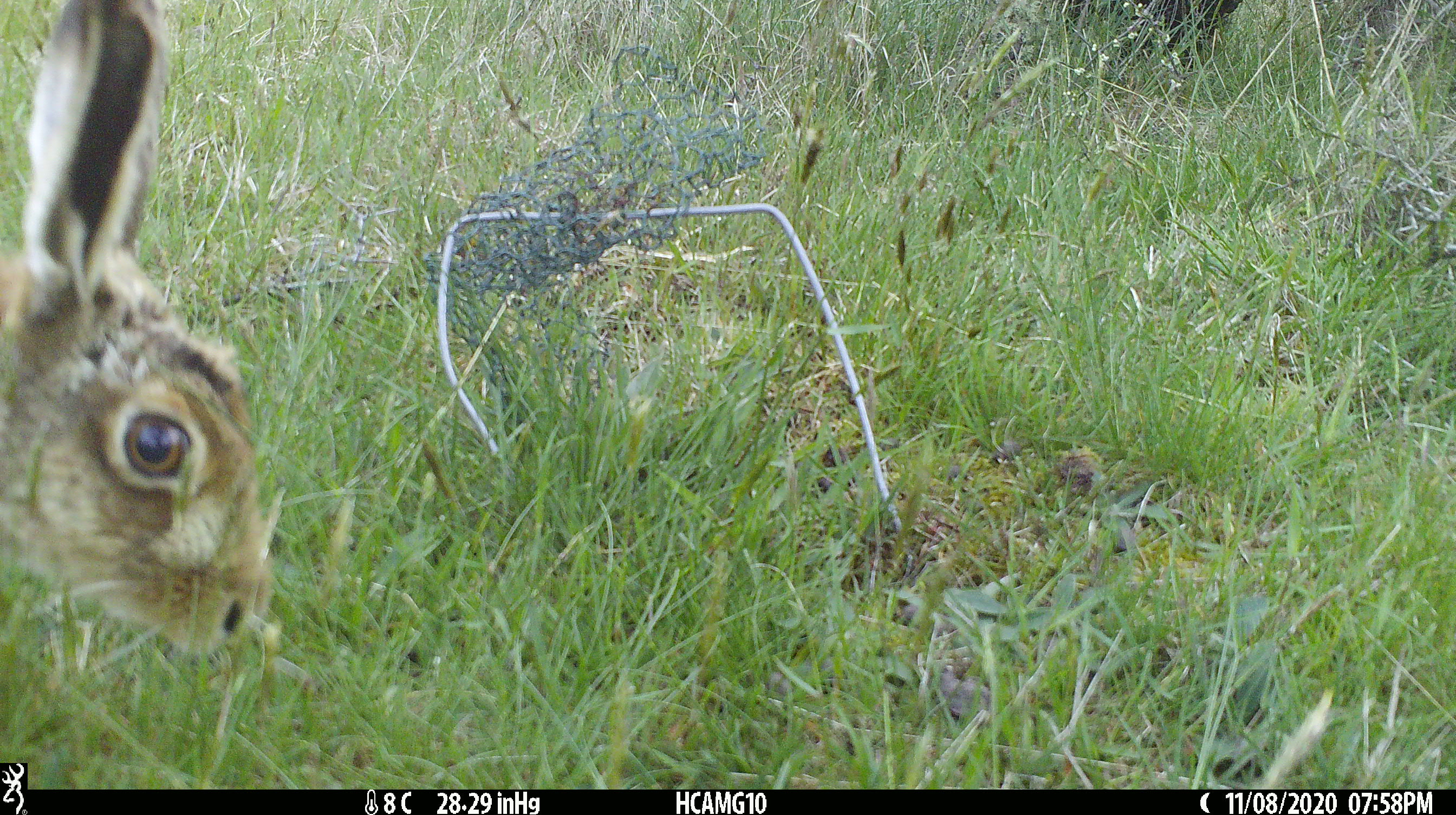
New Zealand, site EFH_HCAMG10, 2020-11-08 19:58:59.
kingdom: Animalia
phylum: Chordata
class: Mammalia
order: Lagomorpha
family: Leporidae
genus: Lepus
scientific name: Lepus europaeus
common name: brown hare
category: hare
Hare (brown hare) (Lepus europaeus).